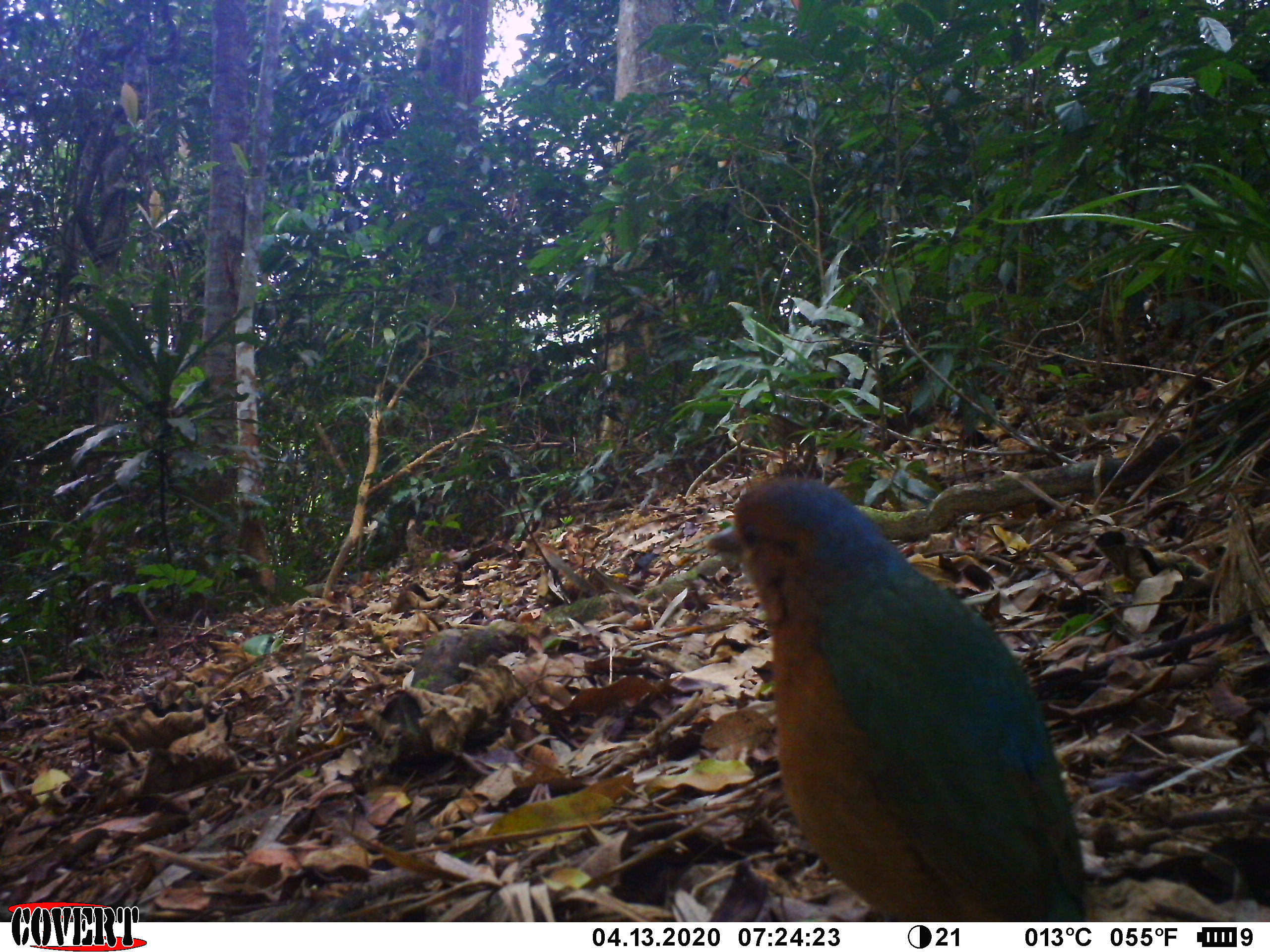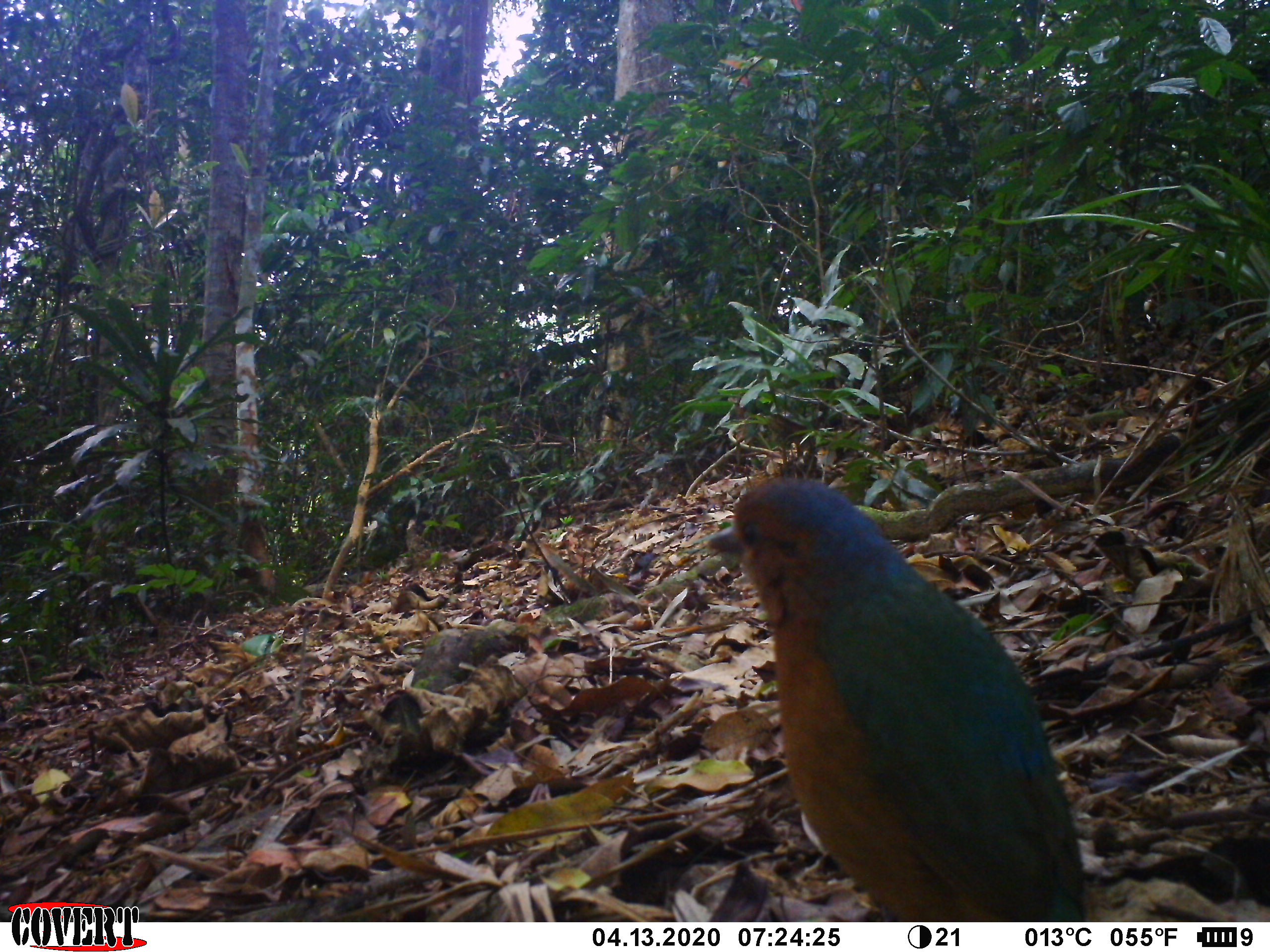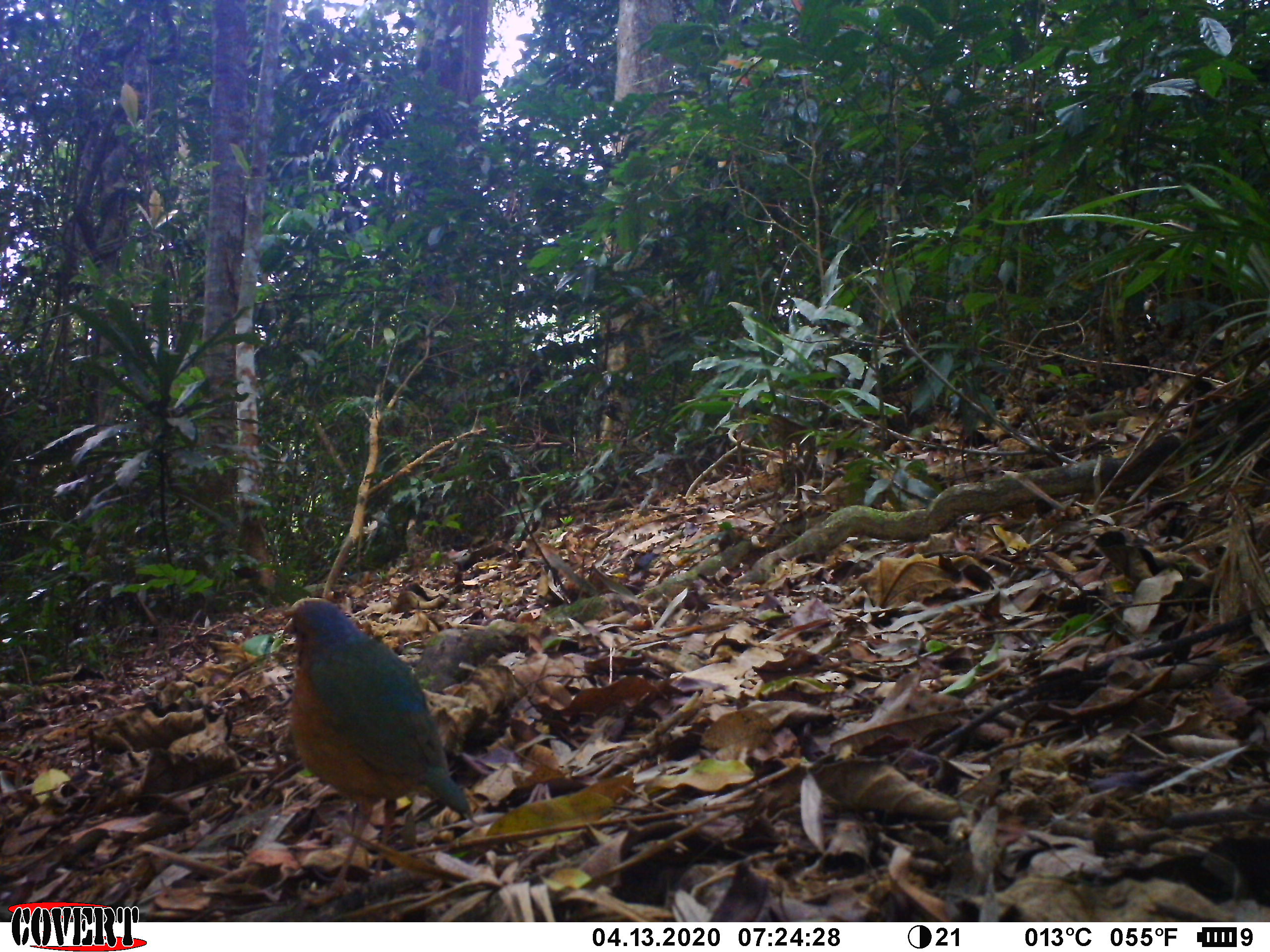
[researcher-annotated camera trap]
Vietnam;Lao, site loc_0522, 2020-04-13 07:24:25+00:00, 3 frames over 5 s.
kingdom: Animalia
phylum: Chordata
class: Aves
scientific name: Aves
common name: bird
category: unidentified bird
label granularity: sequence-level